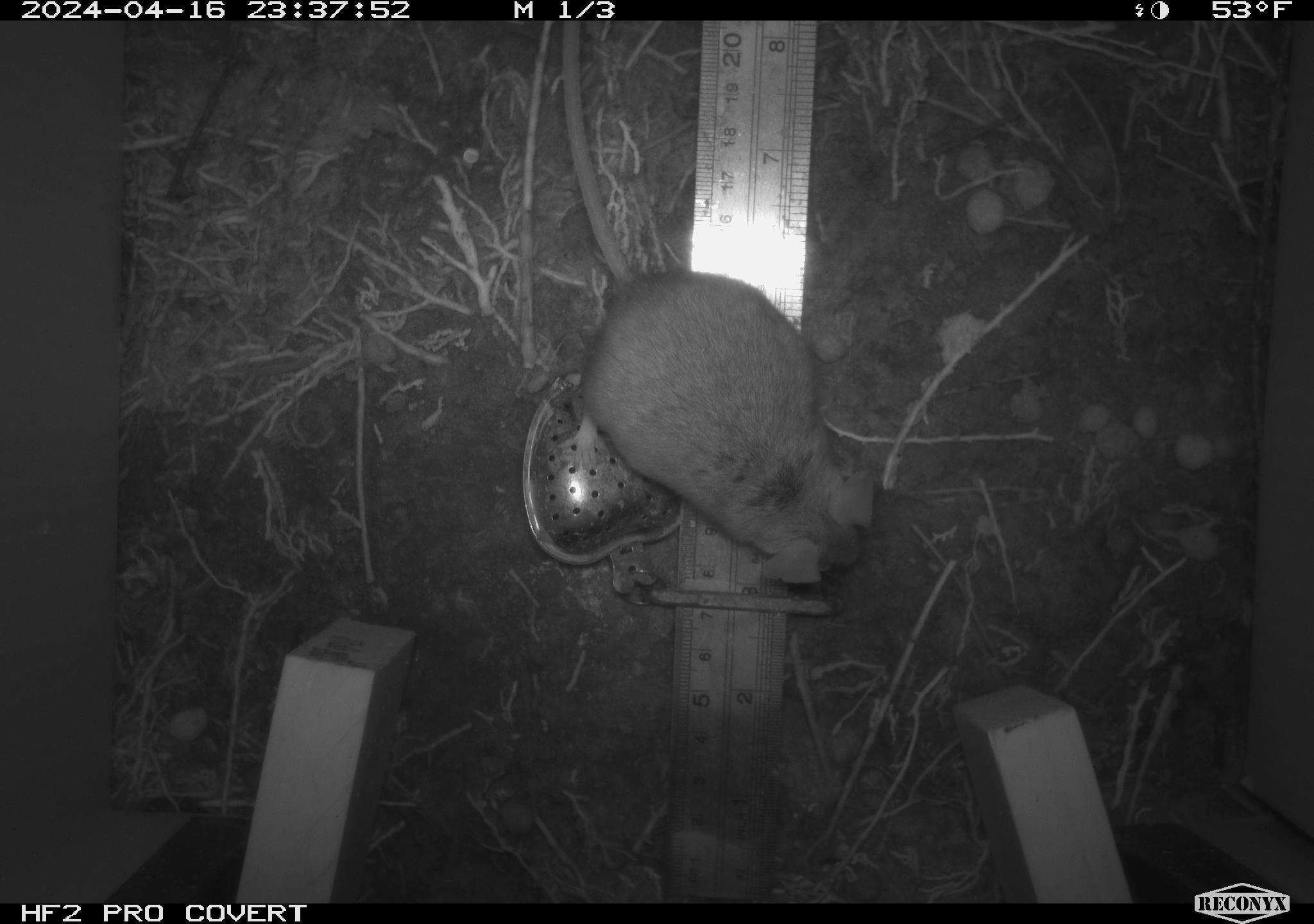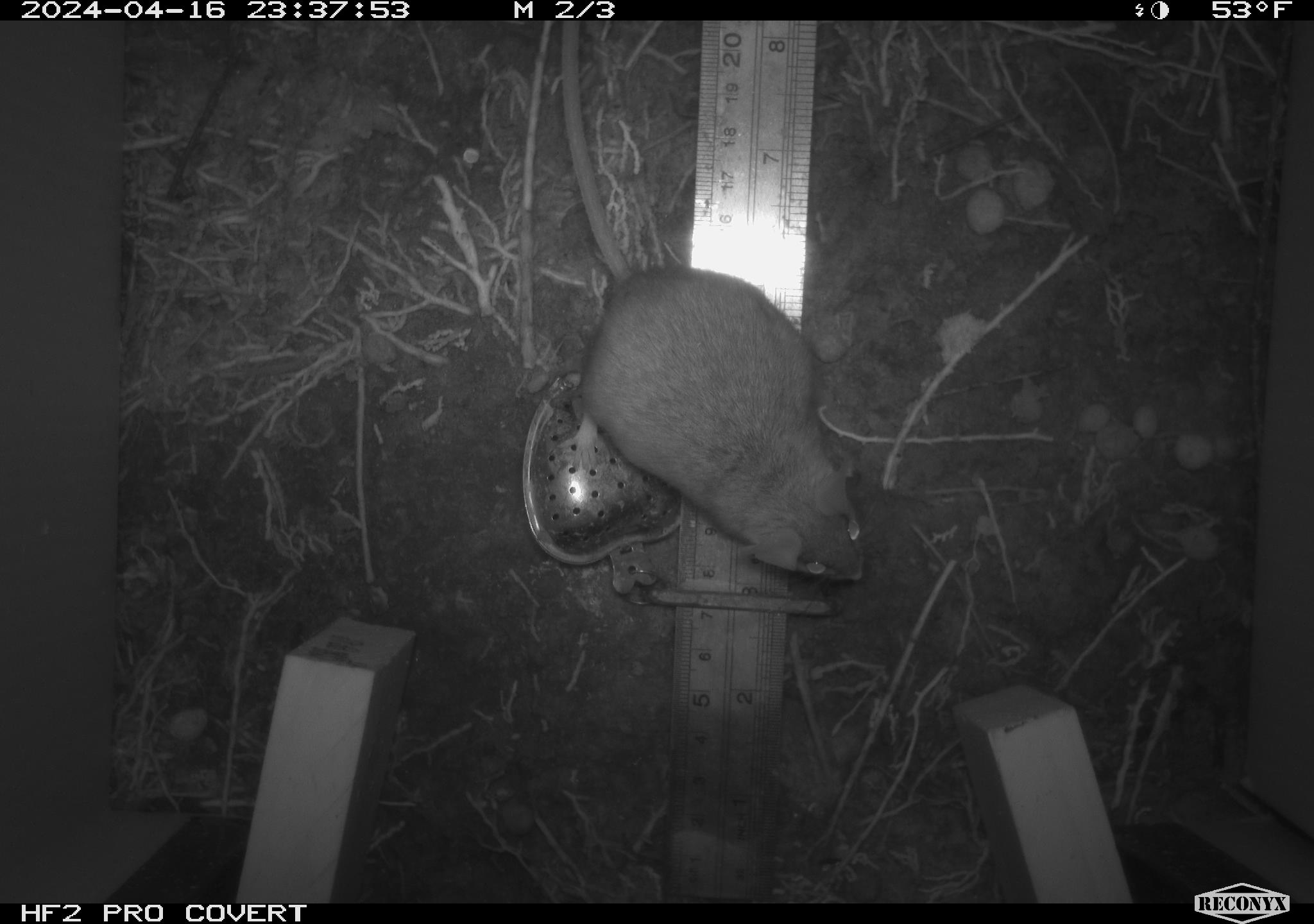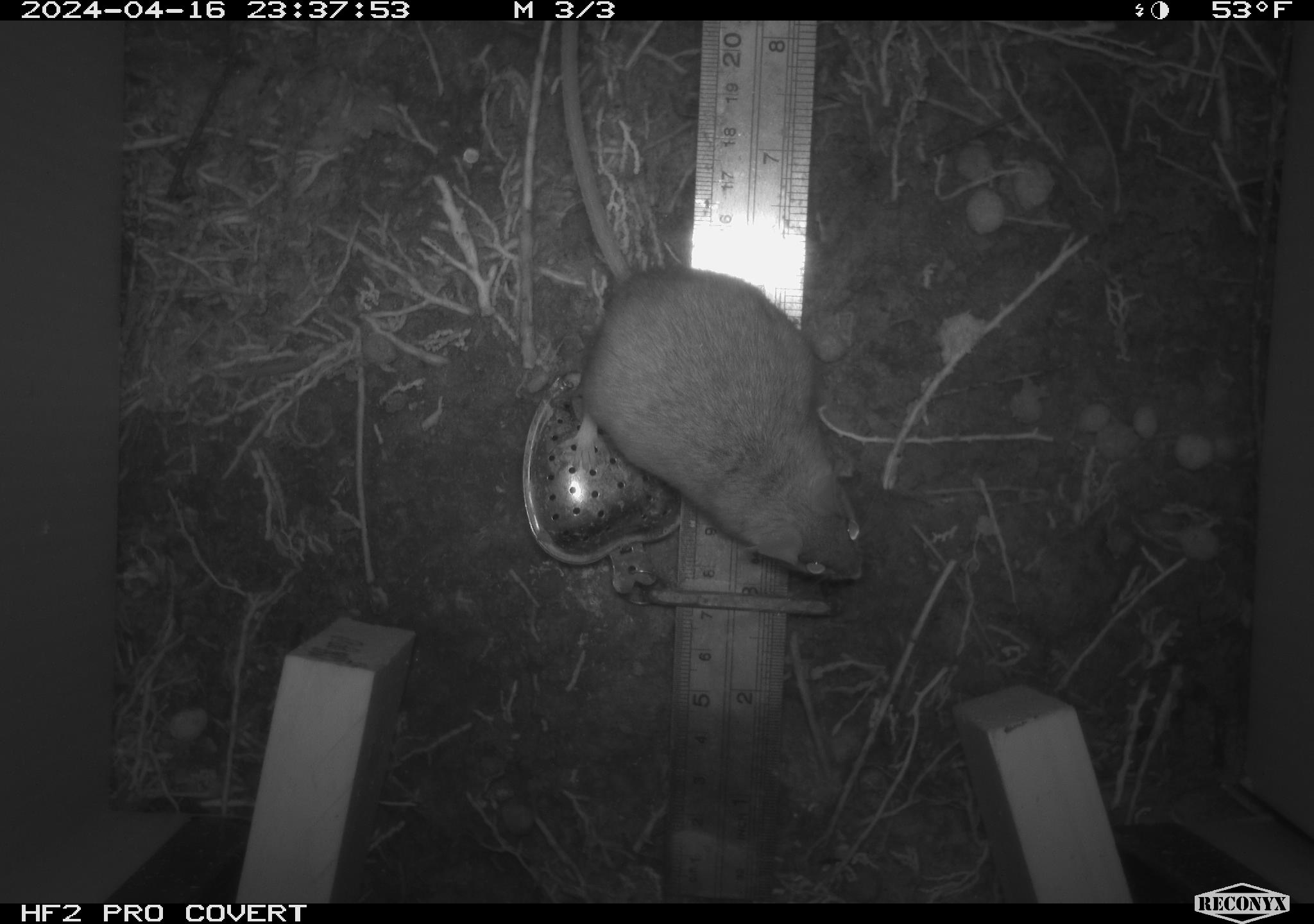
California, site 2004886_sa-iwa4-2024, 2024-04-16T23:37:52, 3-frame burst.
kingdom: Animalia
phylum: Chordata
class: Mammalia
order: Rodentia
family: Muridae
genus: Rattus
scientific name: Rattus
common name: rat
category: rattus species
Rattus species (rat) (Rattus).